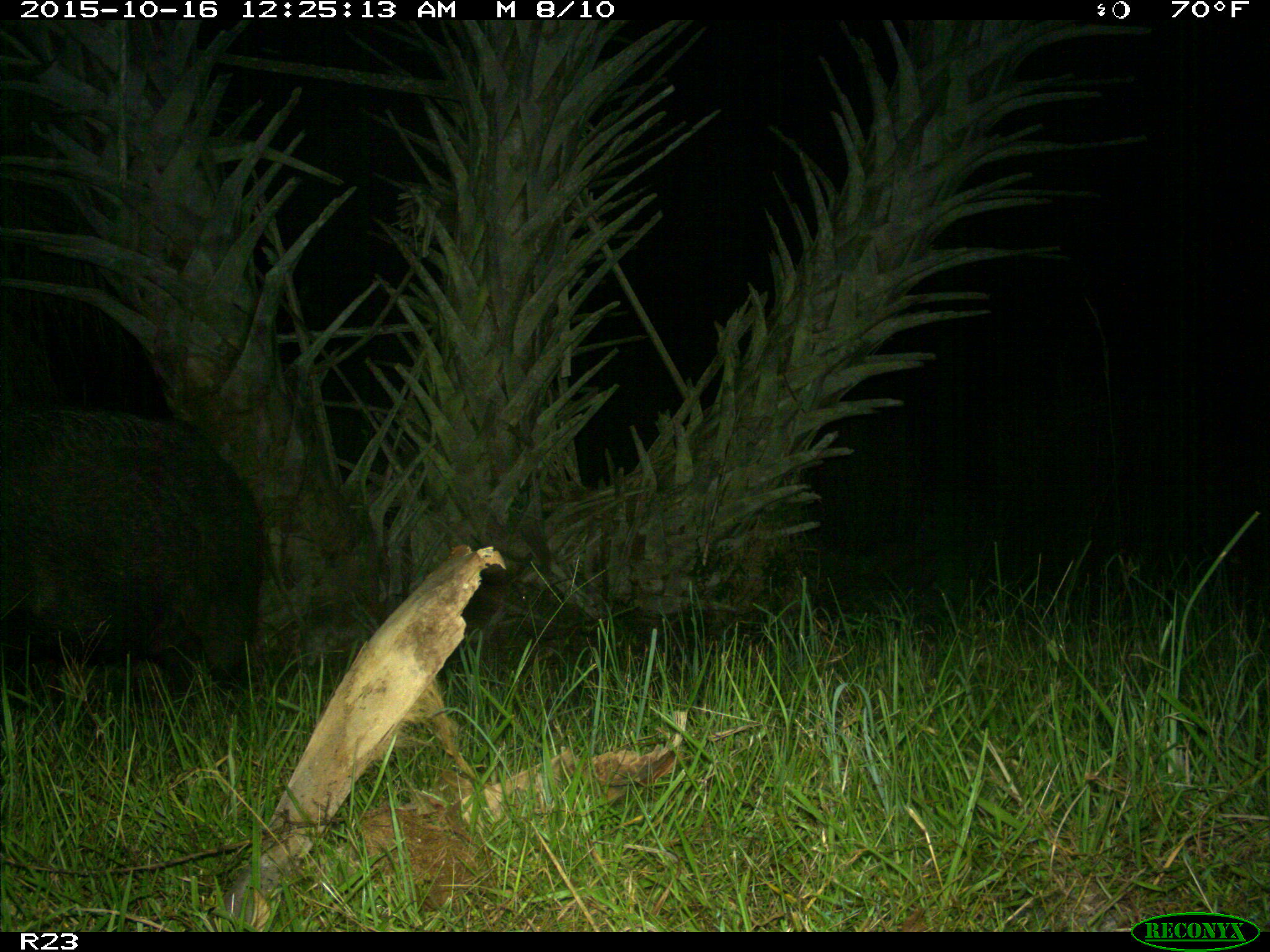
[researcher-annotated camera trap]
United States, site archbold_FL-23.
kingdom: Animalia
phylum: Chordata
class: Mammalia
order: Artiodactyla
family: Suidae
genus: Sus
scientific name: Sus scrofa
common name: wild boar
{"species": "Sus scrofa (wild boar)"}